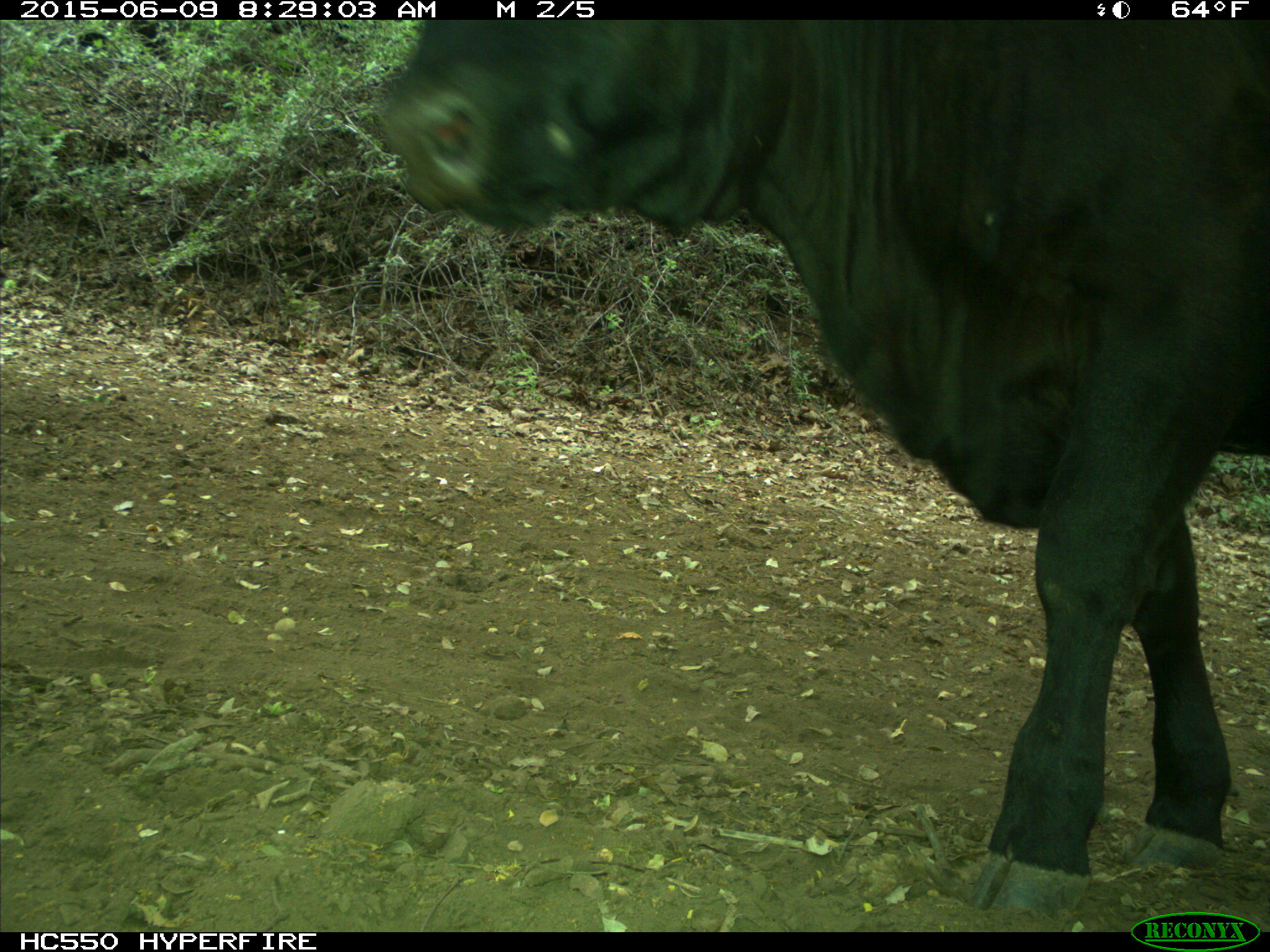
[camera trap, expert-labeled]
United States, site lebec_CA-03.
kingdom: Animalia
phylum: Chordata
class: Mammalia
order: Artiodactyla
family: Bovidae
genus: Bos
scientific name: Bos taurus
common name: domestic cow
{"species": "Bos taurus (domestic cow)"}